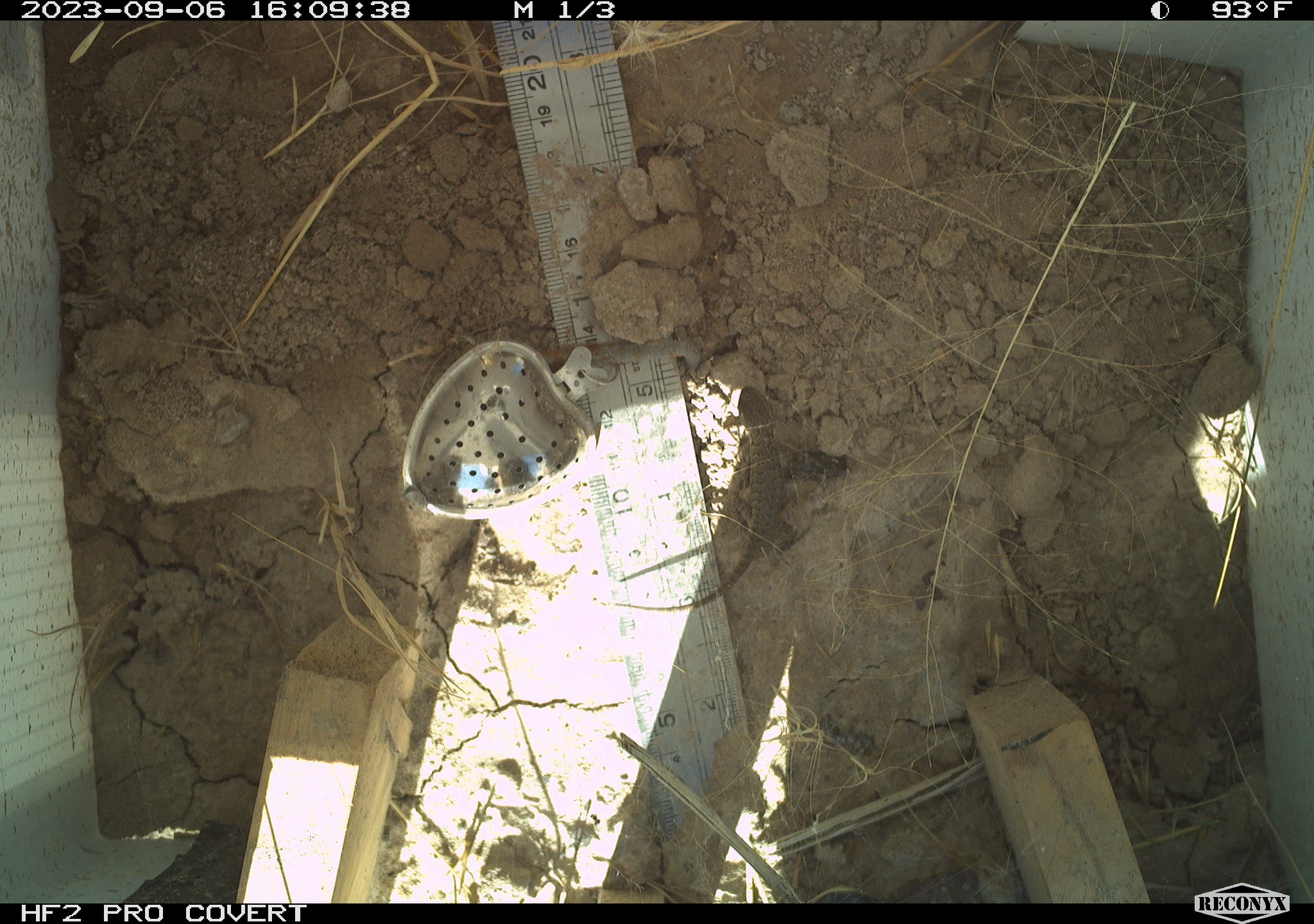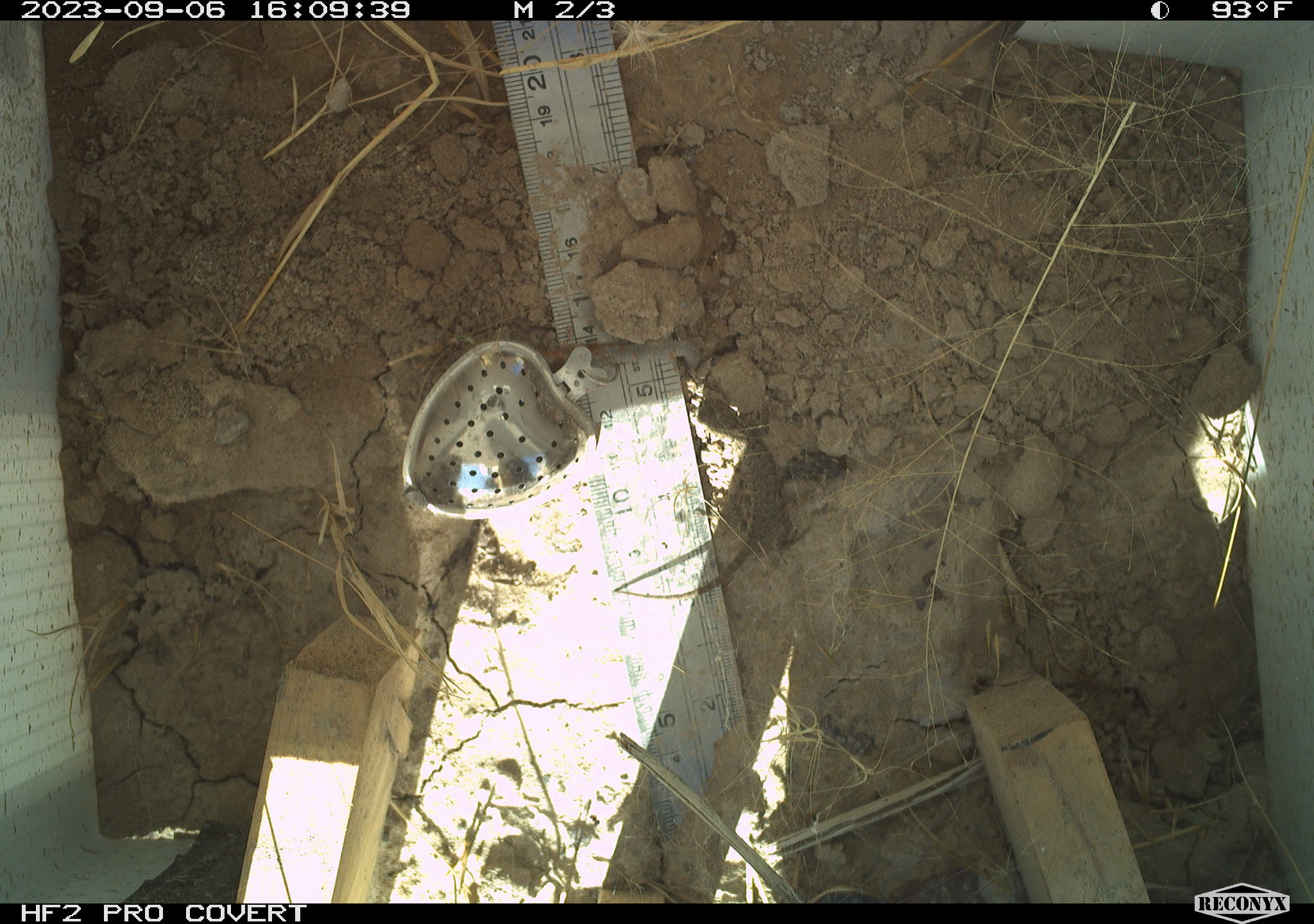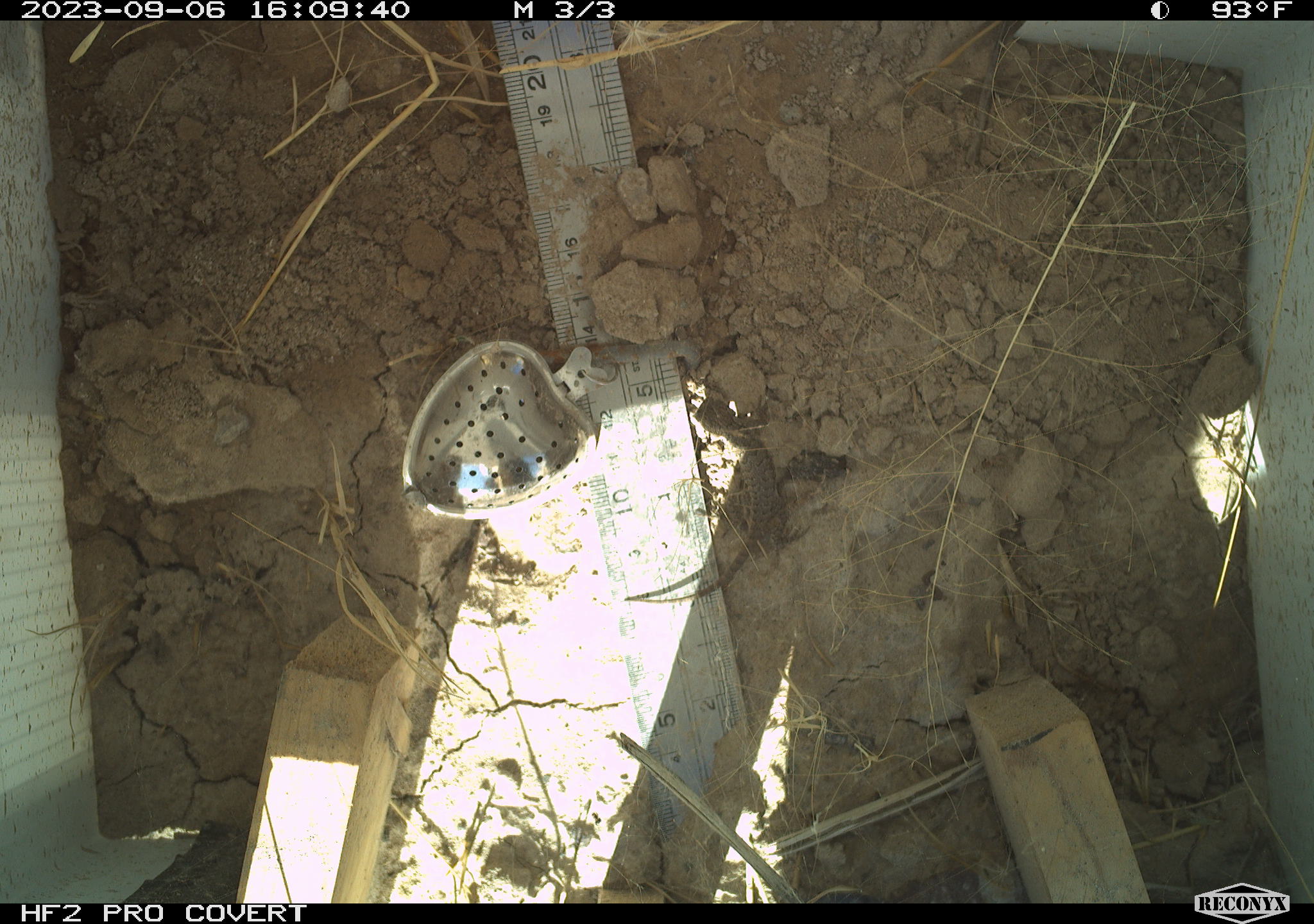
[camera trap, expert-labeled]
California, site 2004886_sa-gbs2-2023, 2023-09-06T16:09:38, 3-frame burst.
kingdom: Animalia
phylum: Chordata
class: Reptilia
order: Squamata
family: Phrynosomatidae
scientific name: Phrynosomatidae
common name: phrynosomatid lizards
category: phrynosomatidae family